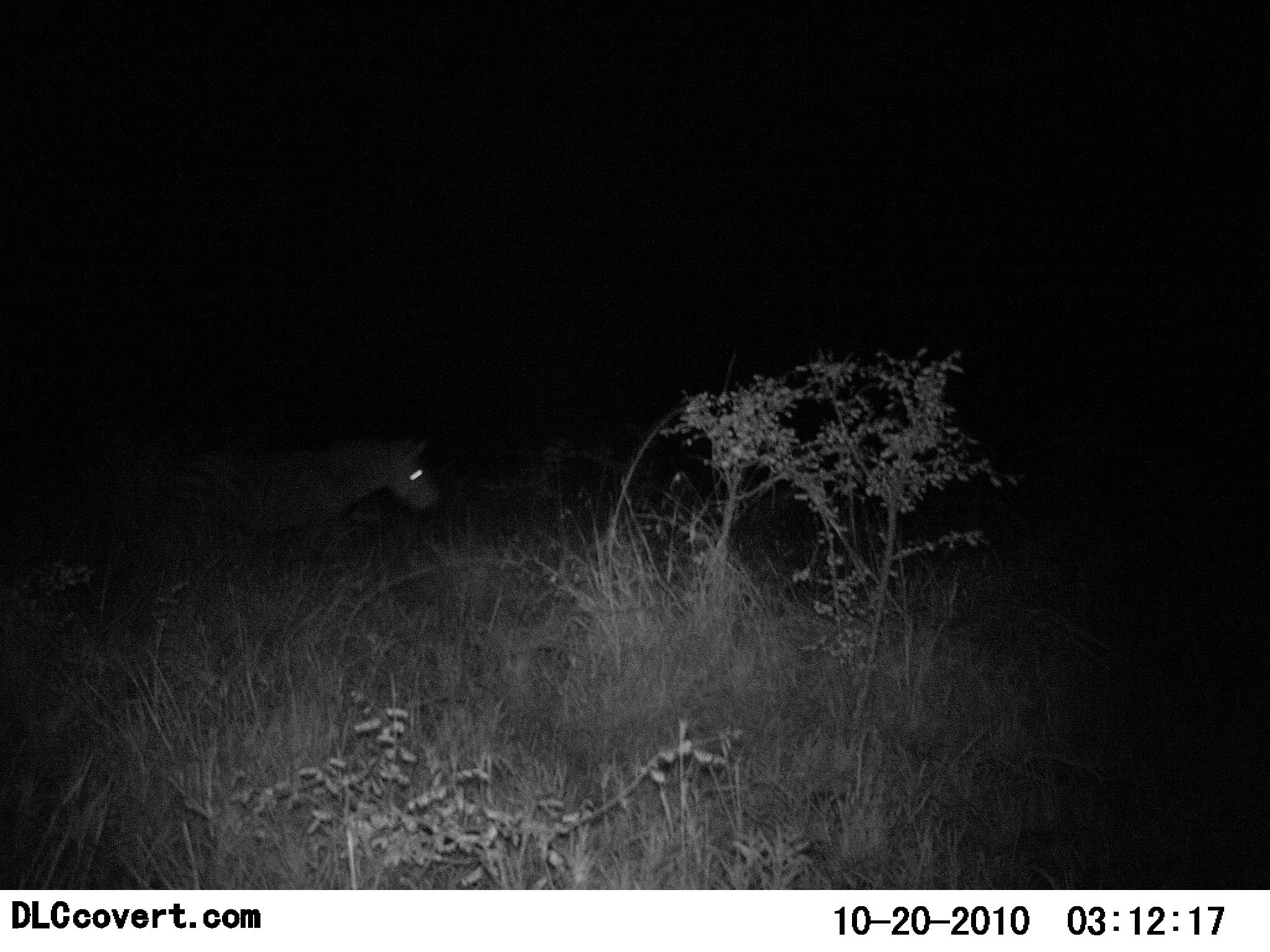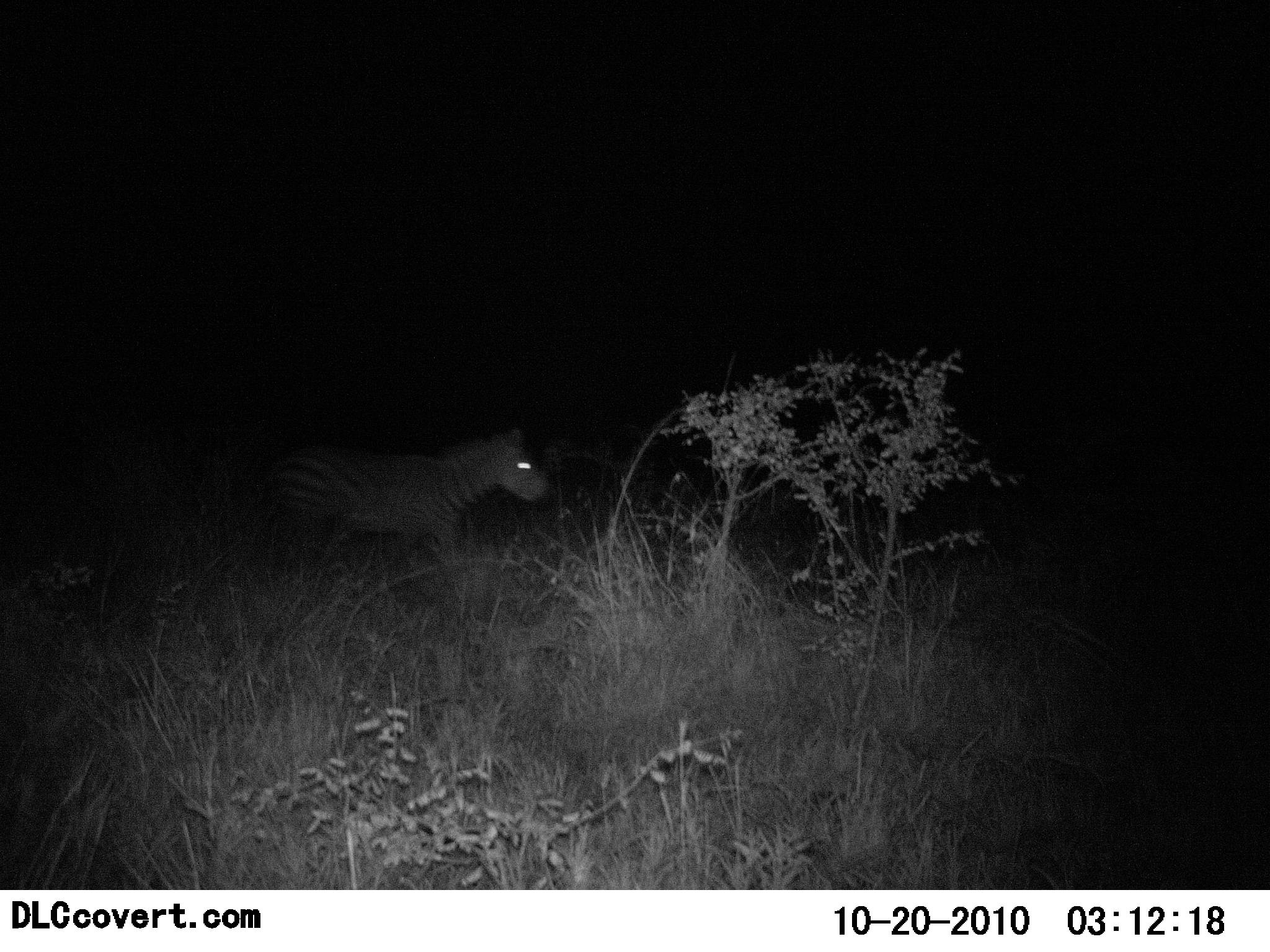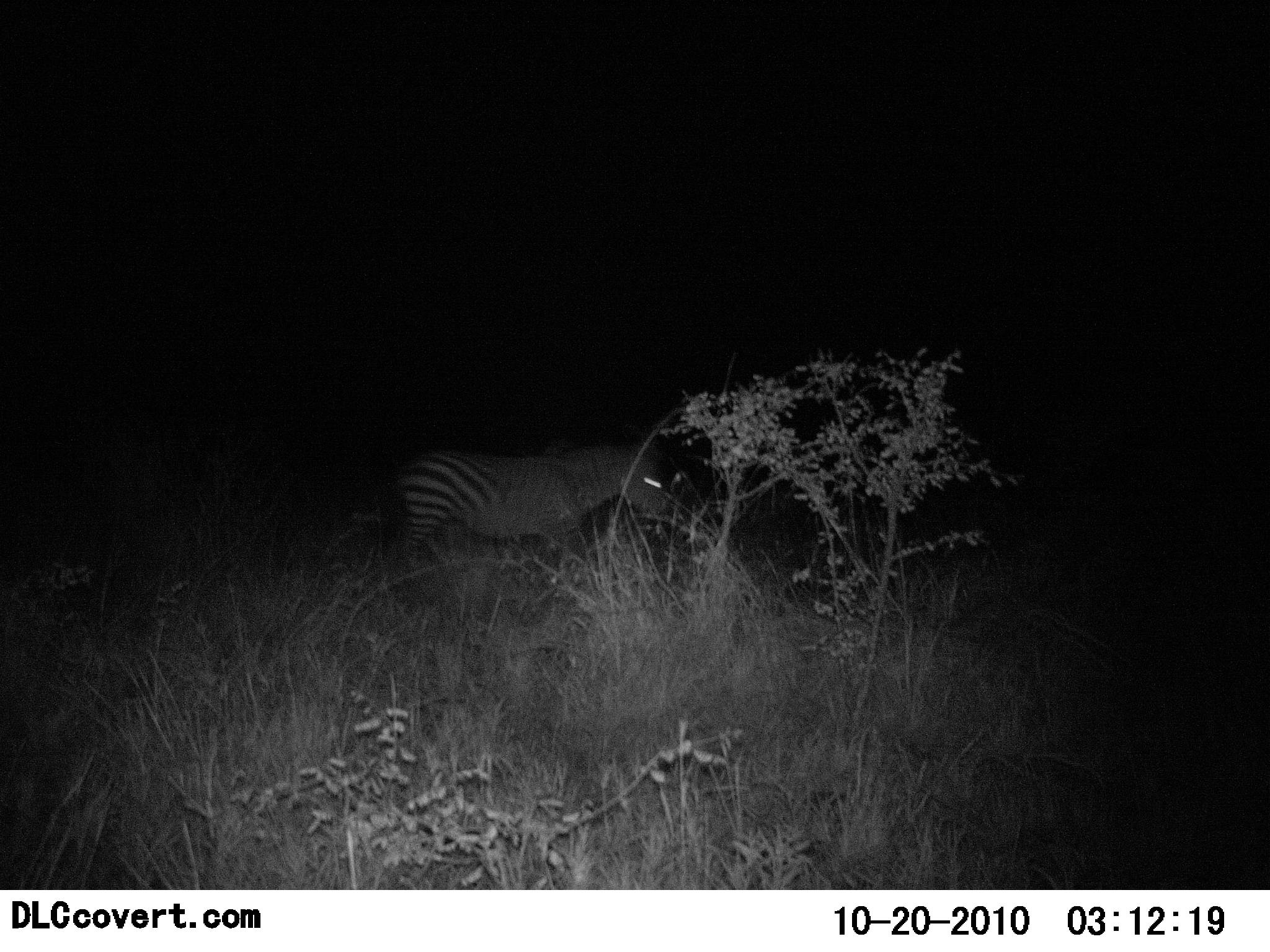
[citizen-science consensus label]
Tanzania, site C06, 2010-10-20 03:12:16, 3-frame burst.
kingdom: Animalia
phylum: Chordata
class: Mammalia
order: Perissodactyla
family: Equidae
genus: Equus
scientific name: Equus quagga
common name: plains zebra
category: zebra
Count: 1.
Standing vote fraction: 8%.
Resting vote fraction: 0%.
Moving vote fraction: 92%.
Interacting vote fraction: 0%.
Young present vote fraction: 0%.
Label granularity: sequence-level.